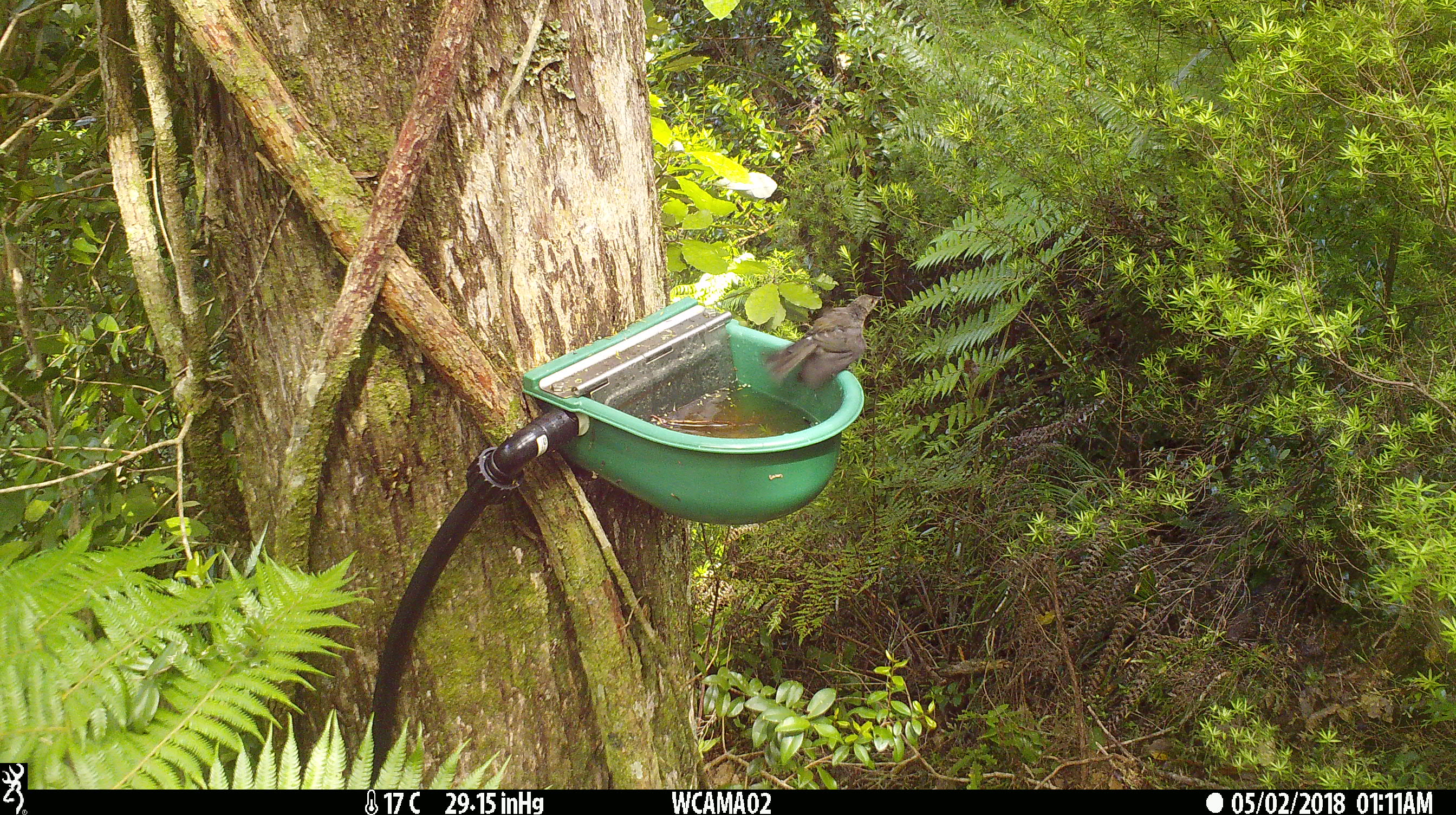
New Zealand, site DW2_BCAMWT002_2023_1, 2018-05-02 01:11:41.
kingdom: Animalia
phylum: Chordata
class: Aves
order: Passeriformes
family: Meliphagidae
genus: Anthornis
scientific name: Anthornis melanura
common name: new zealand bellbird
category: bellbird